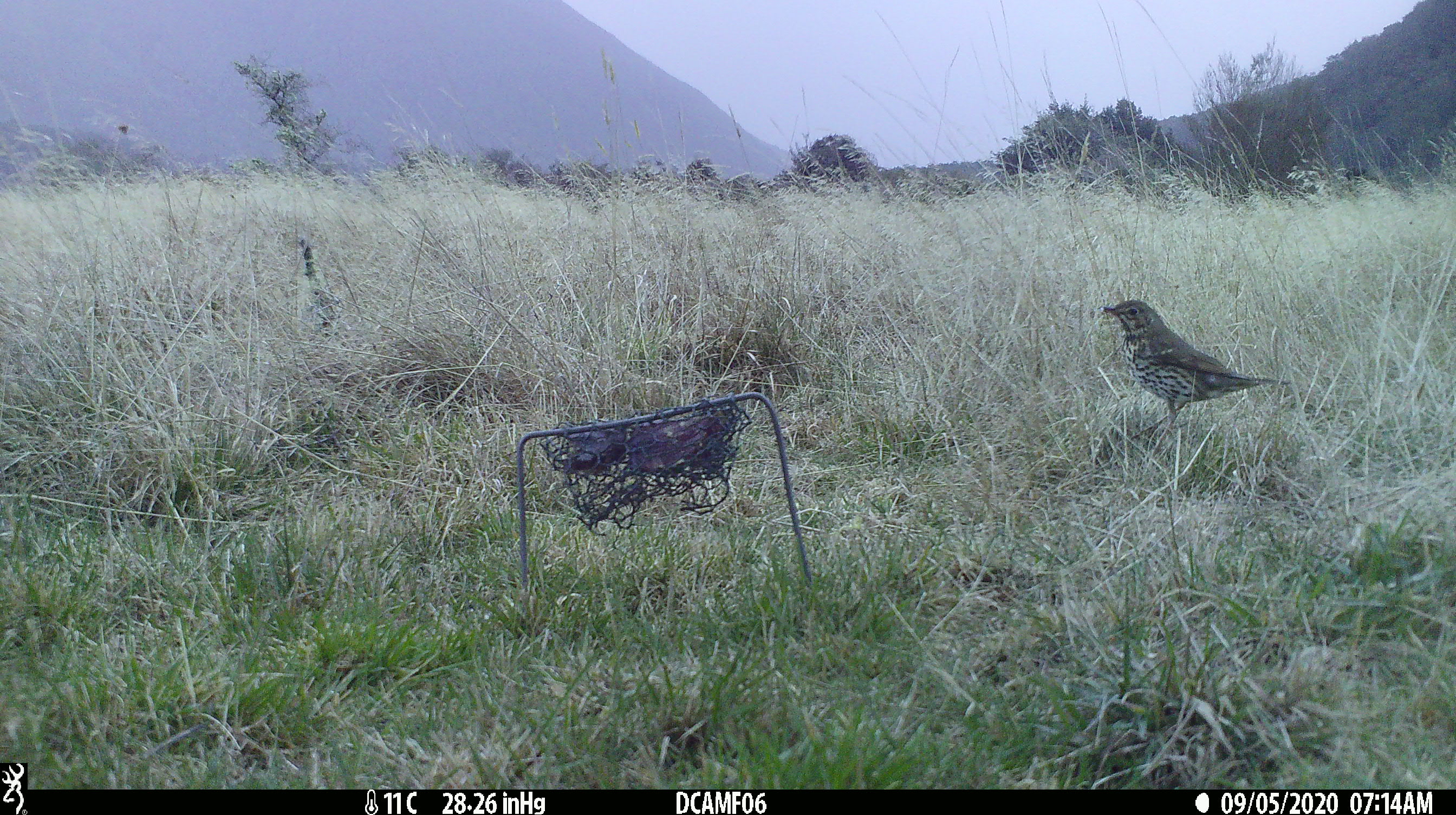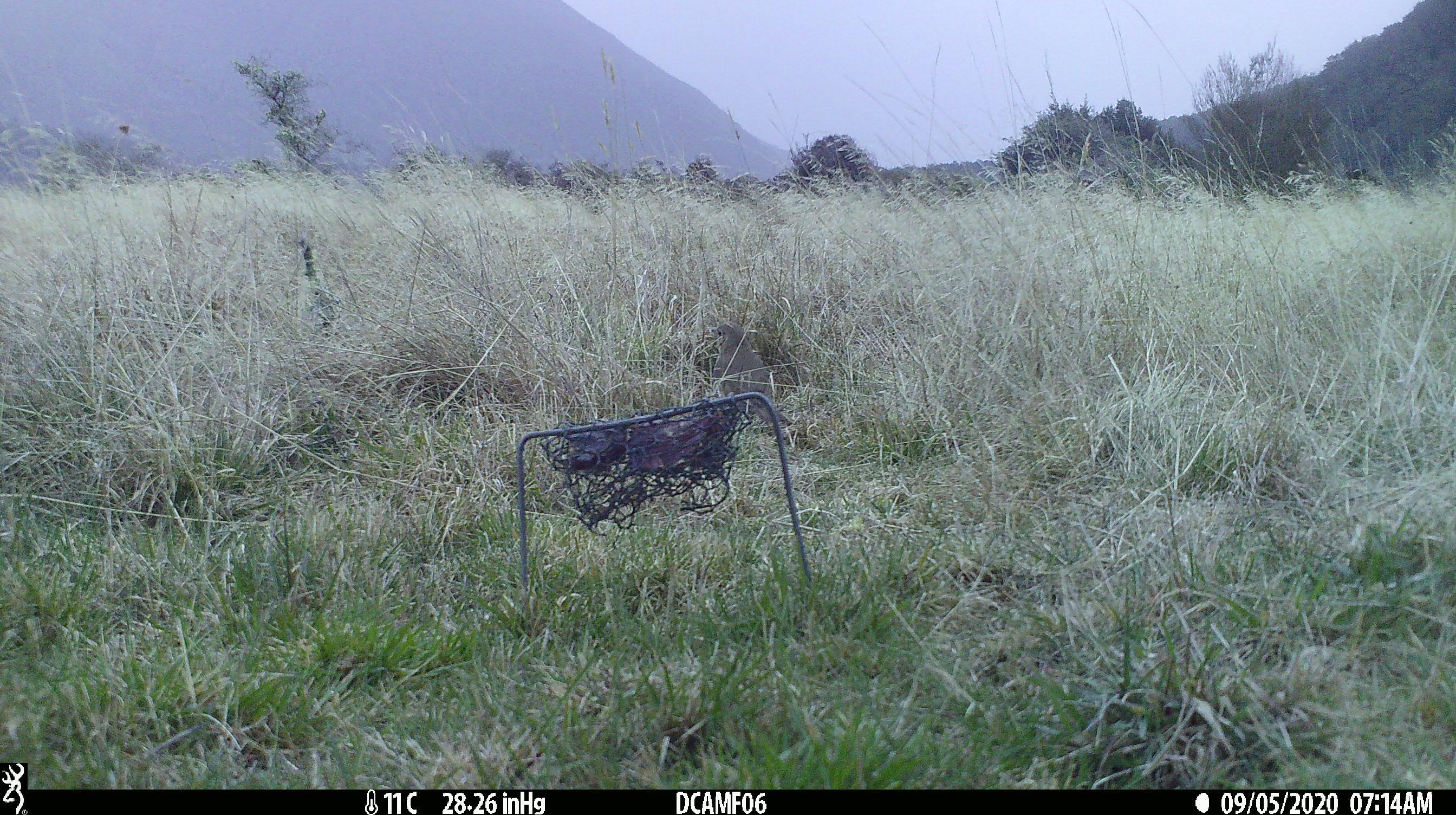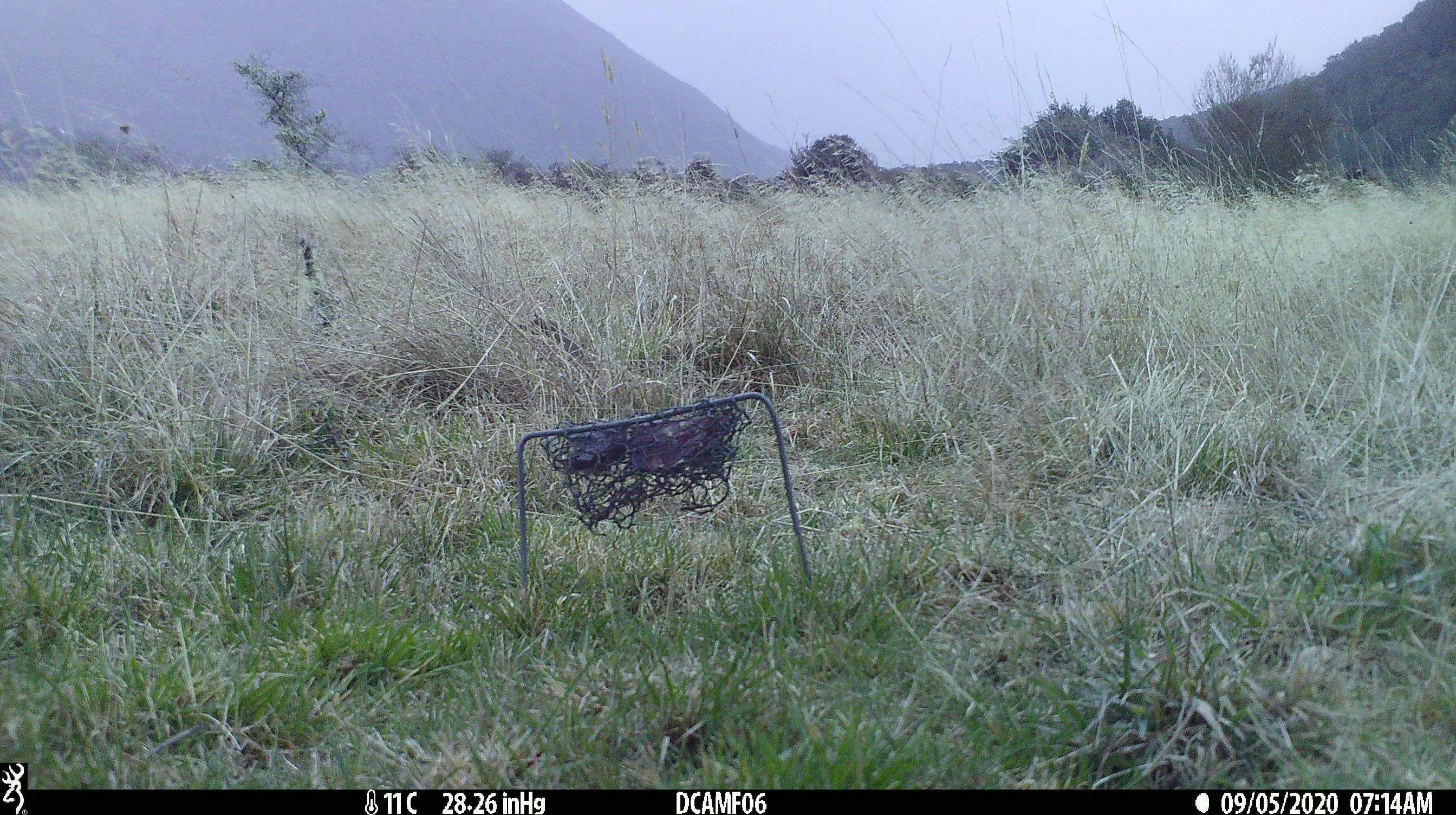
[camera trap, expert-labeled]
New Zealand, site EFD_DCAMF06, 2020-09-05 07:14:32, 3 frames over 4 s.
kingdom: Animalia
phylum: Chordata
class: Aves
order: Passeriformes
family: Turdidae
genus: Turdus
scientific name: Turdus philomelos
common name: song thrush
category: thrush